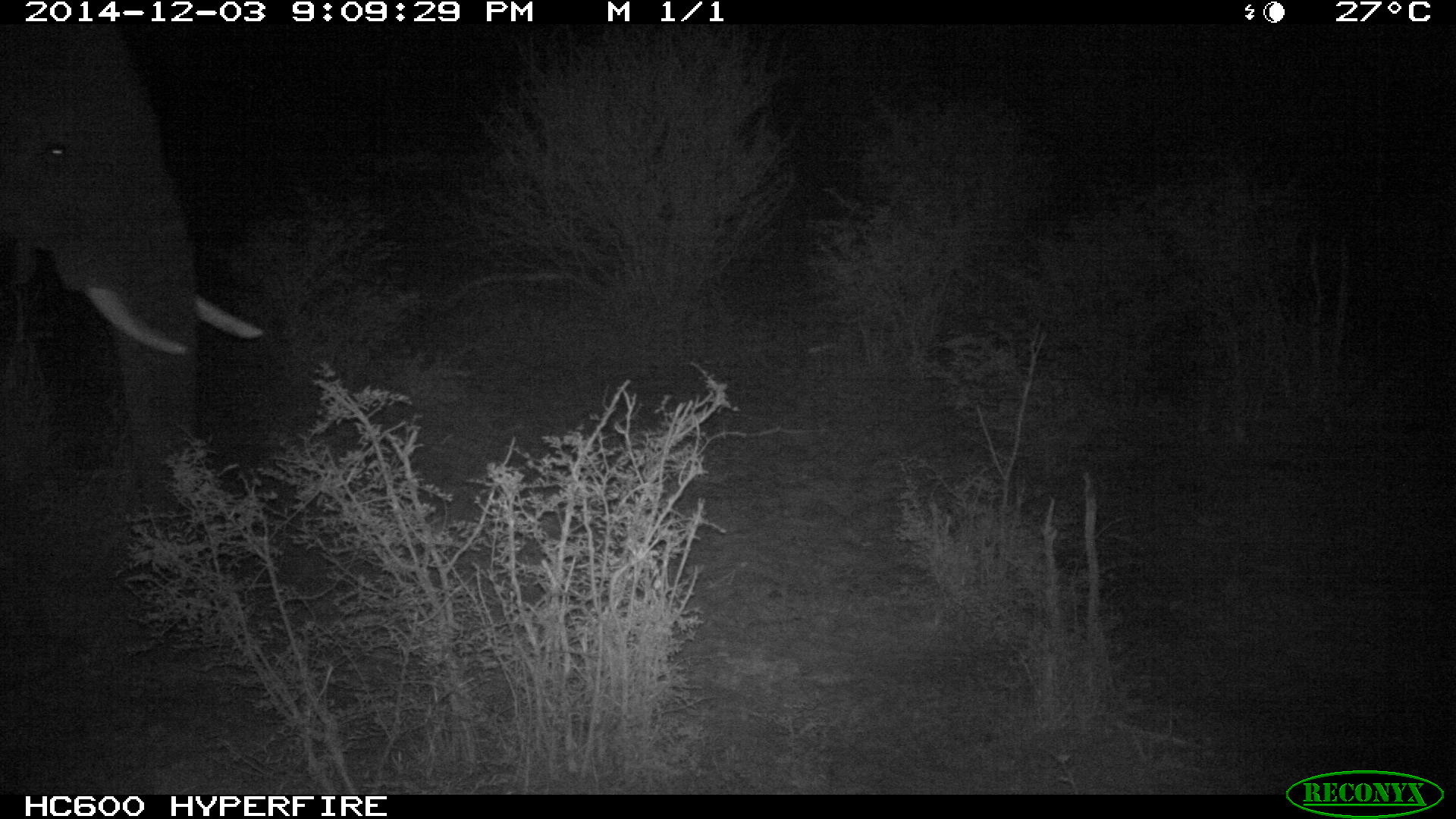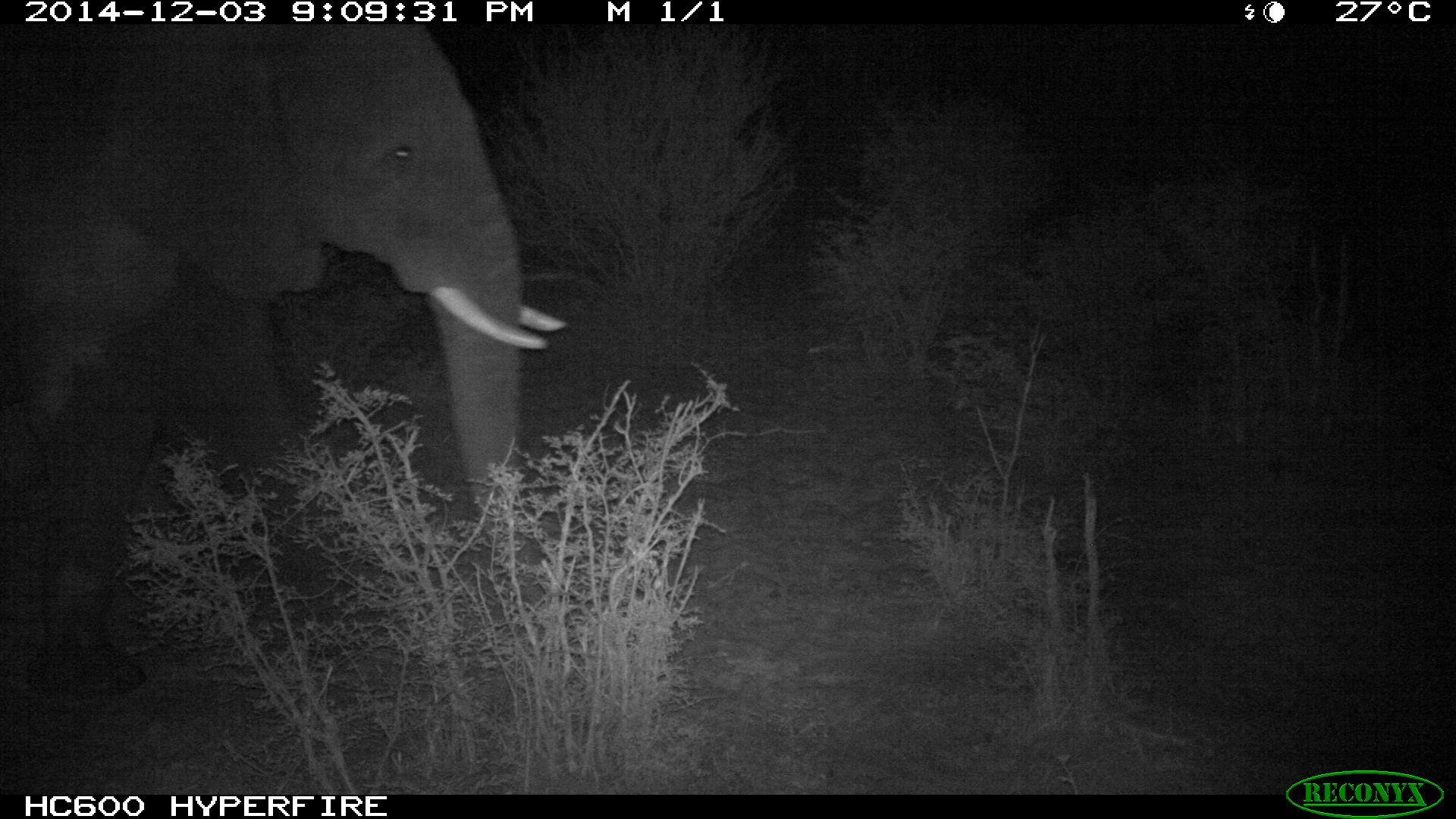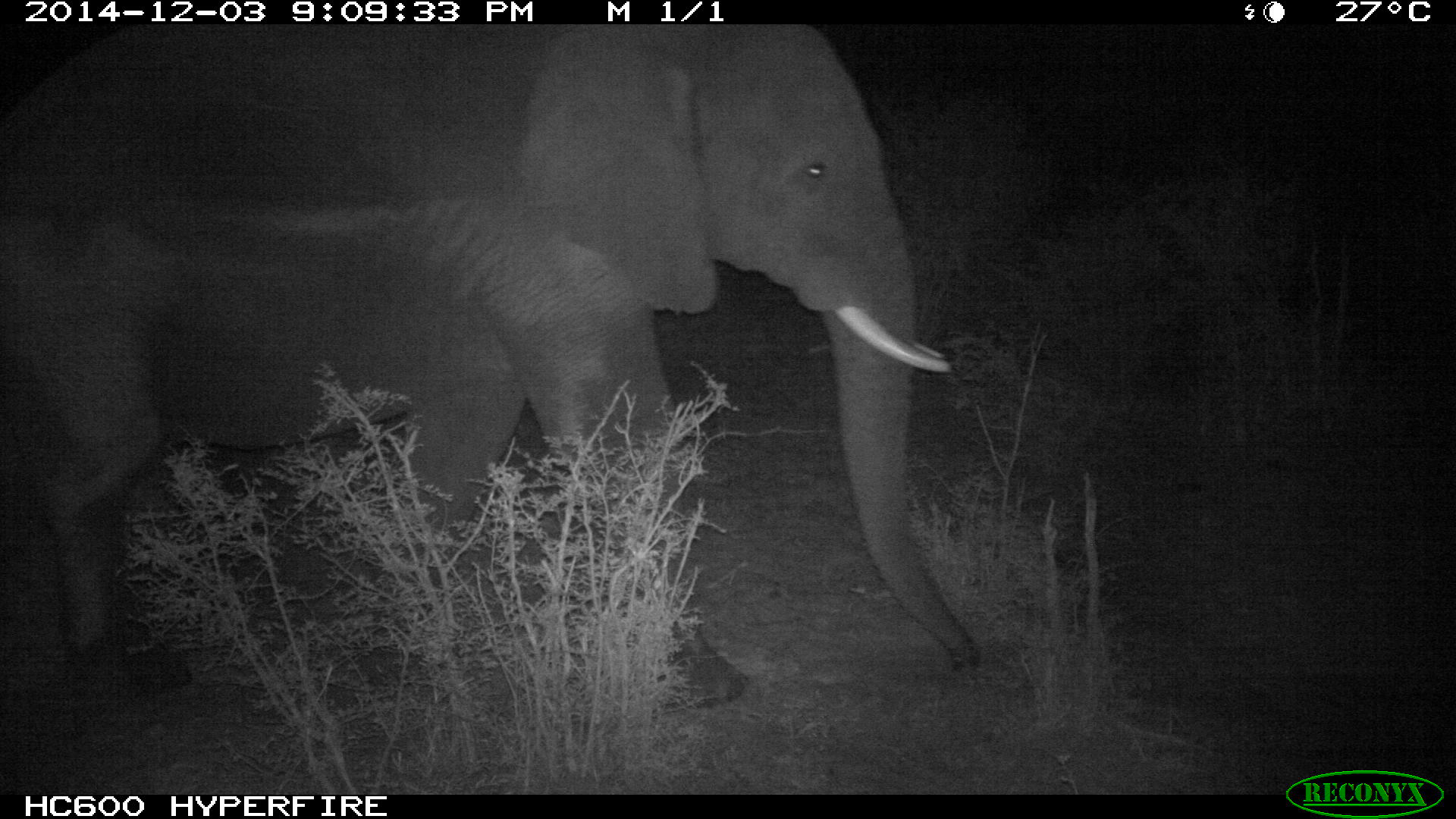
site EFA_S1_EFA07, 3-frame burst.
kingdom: Animalia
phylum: Chordata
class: Mammalia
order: Proboscidea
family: Elephantidae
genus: Loxodonta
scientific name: Loxodonta africana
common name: african bush elephant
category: elephant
Elephant (african bush elephant) (Loxodonta africana), count 1. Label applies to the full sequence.